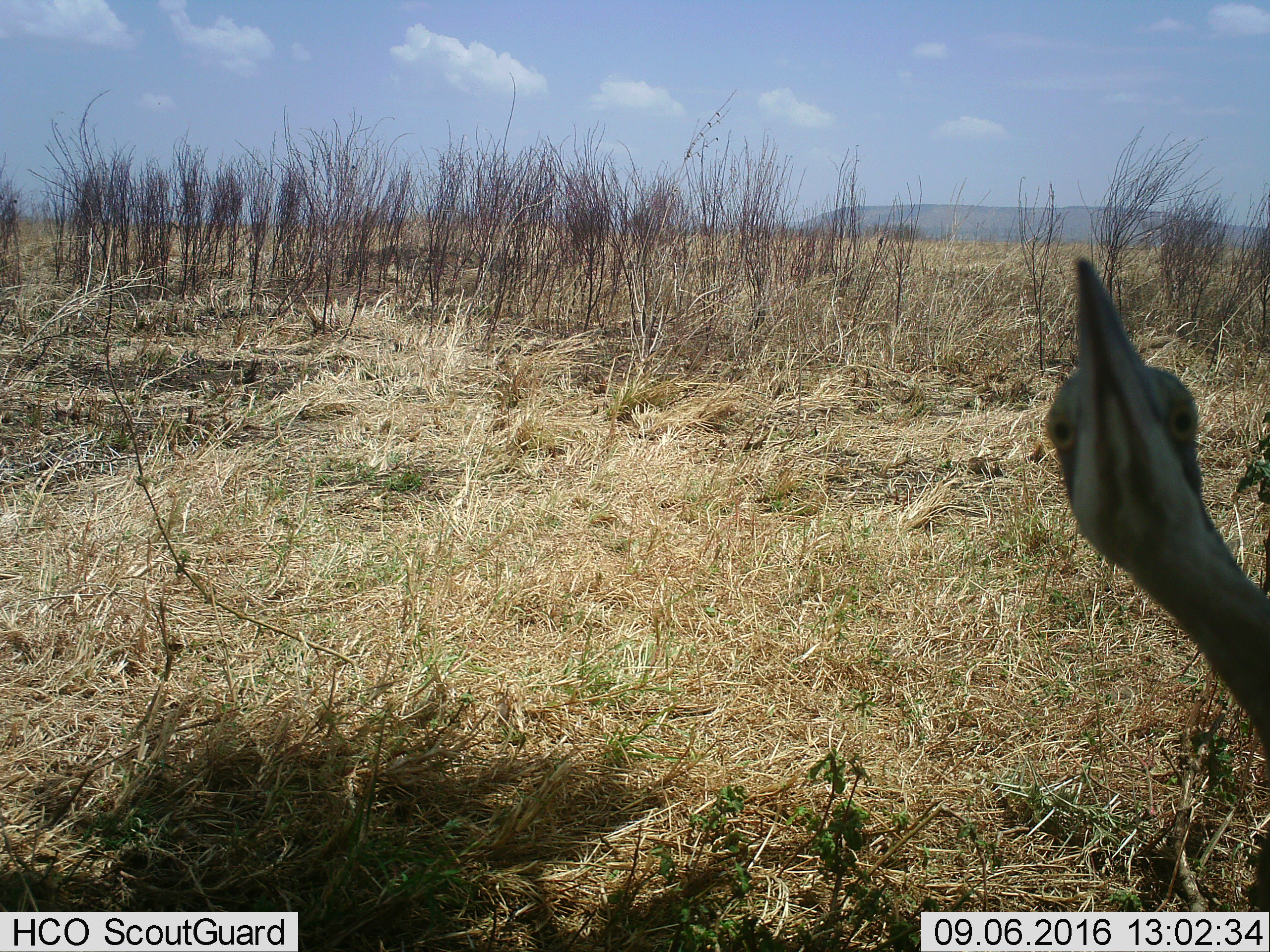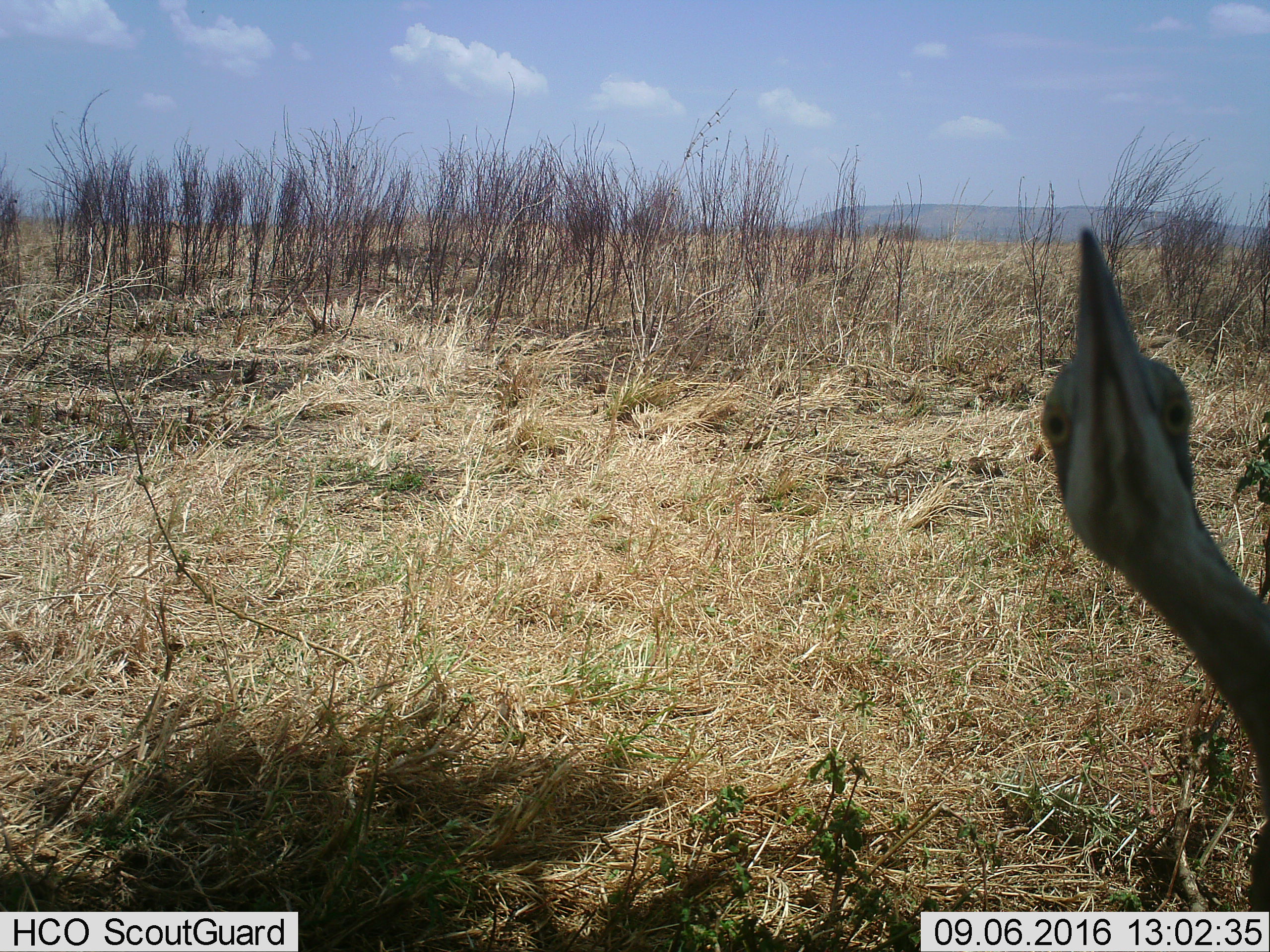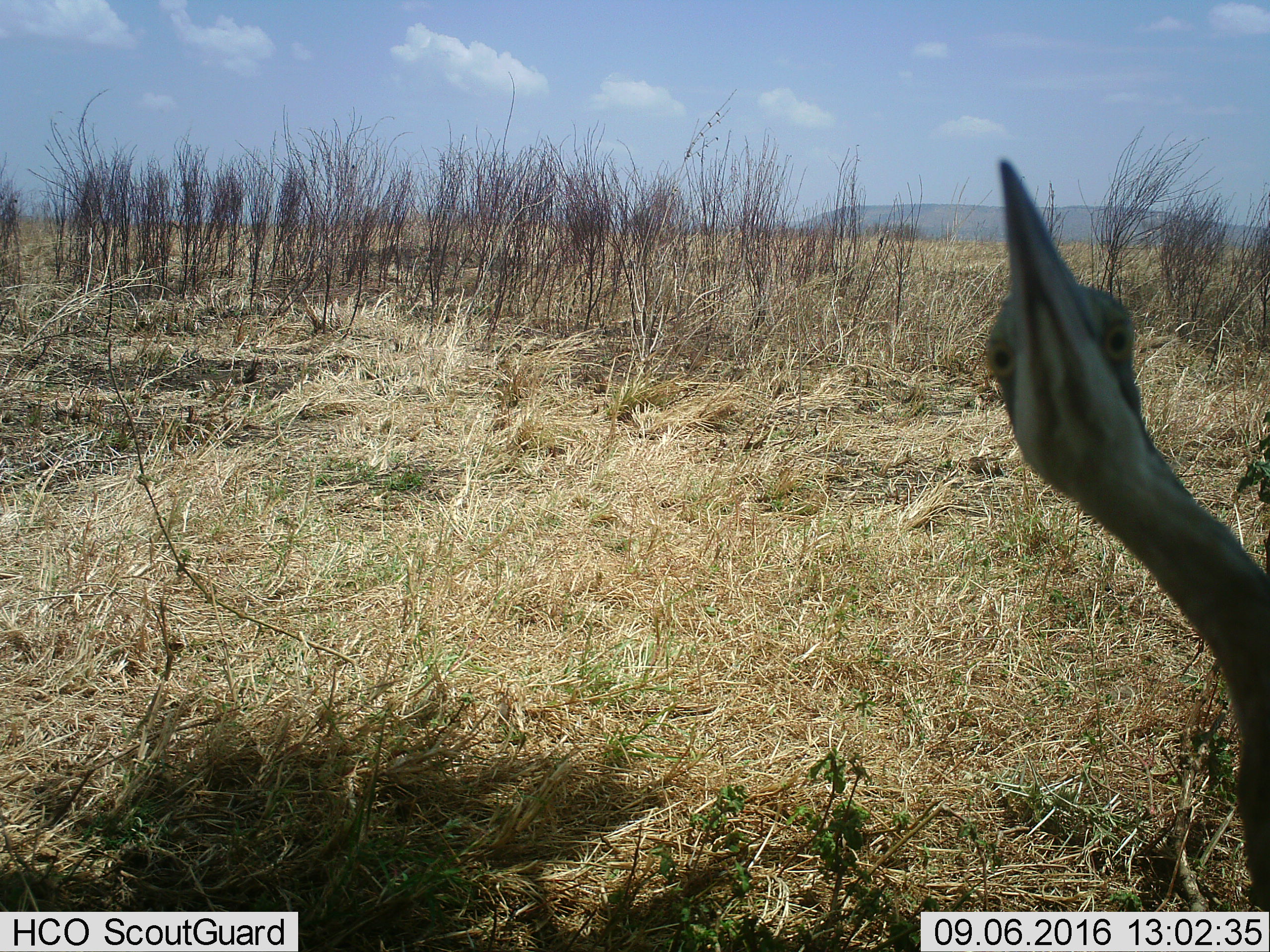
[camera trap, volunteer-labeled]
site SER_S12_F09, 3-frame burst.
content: unidentified animal